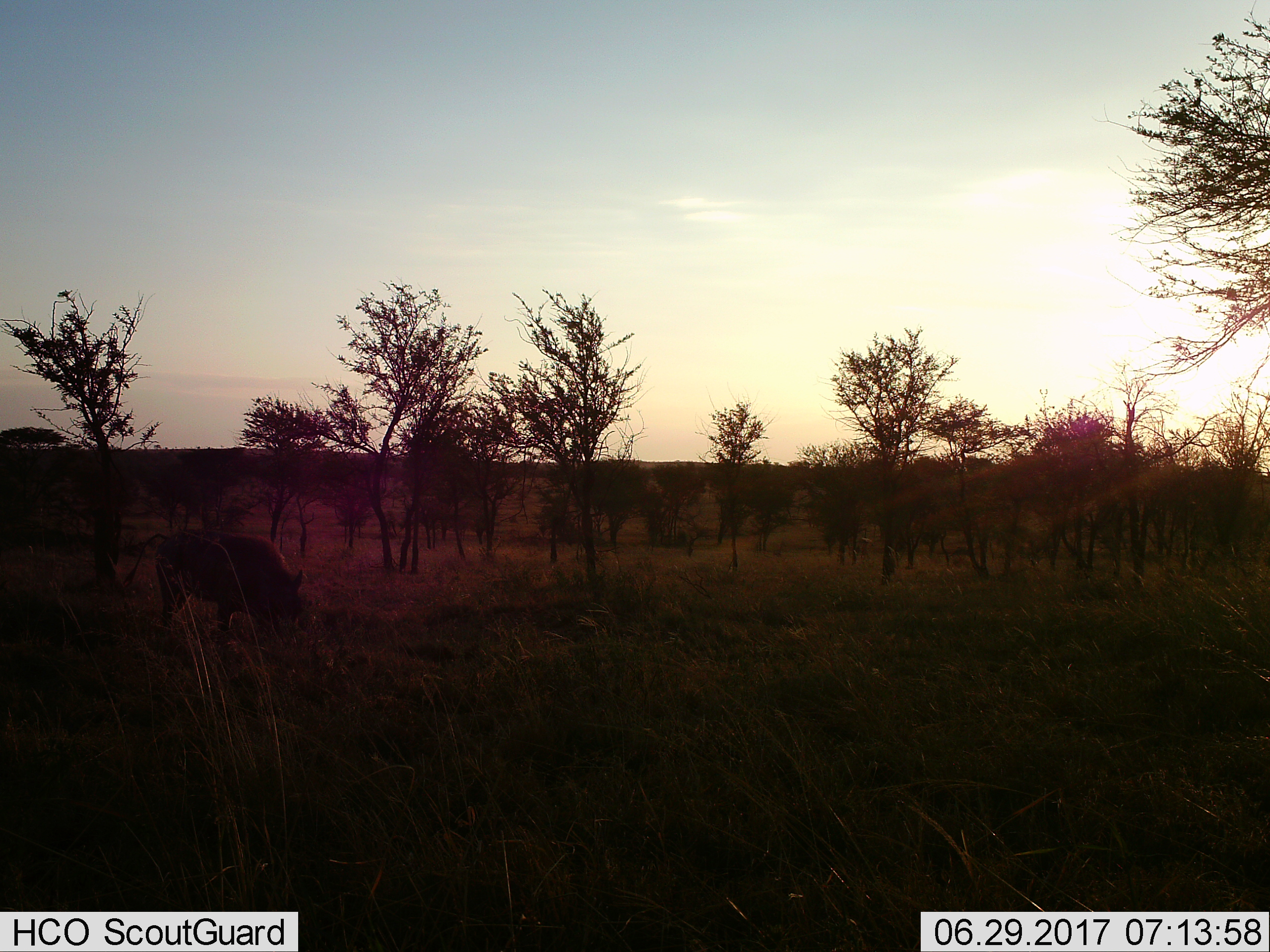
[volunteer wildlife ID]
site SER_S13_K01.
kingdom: Animalia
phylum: Chordata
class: Mammalia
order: Artiodactyla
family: Suidae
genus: Phacochoerus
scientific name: Phacochoerus africanus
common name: warthog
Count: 1.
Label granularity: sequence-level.